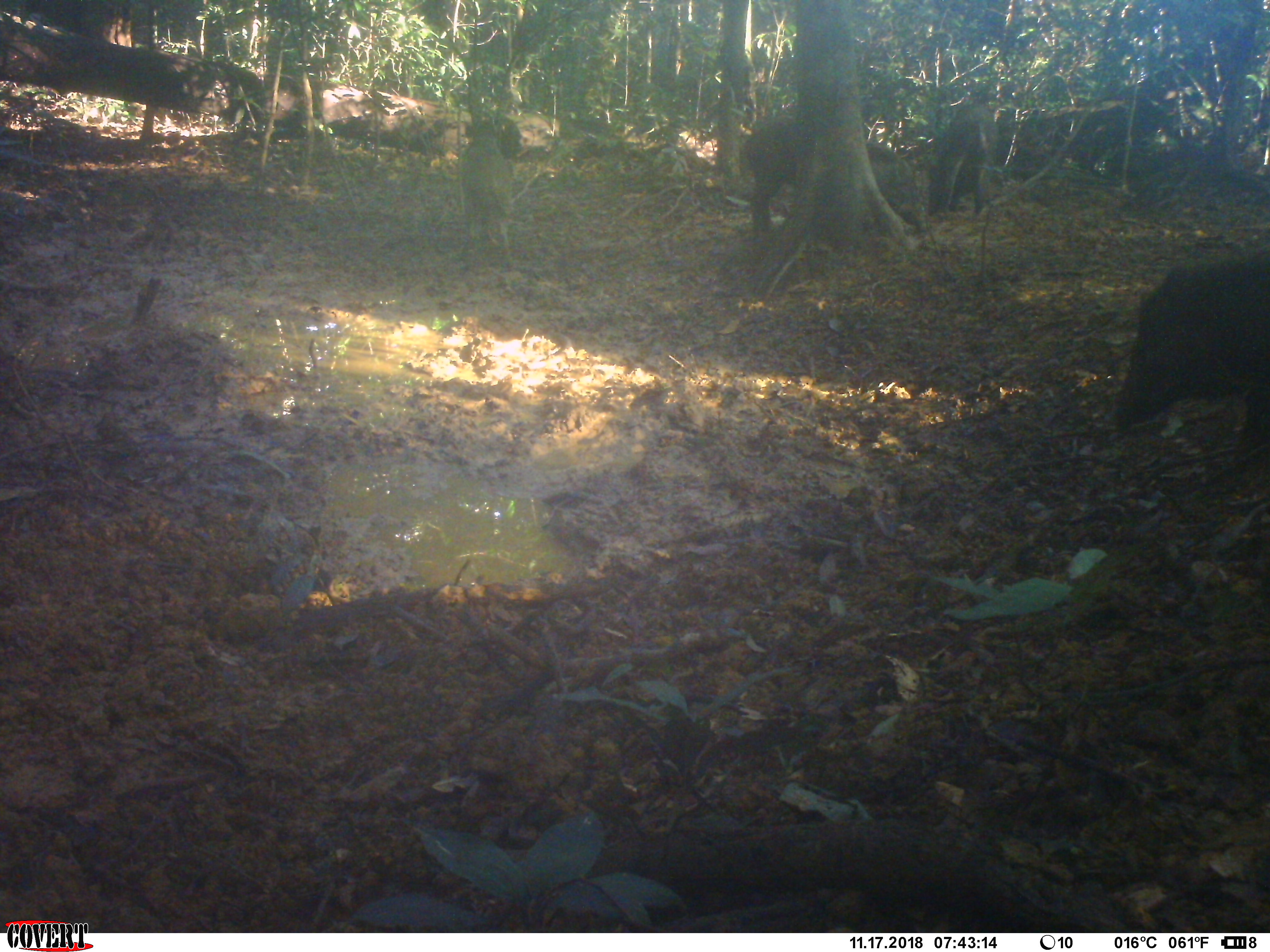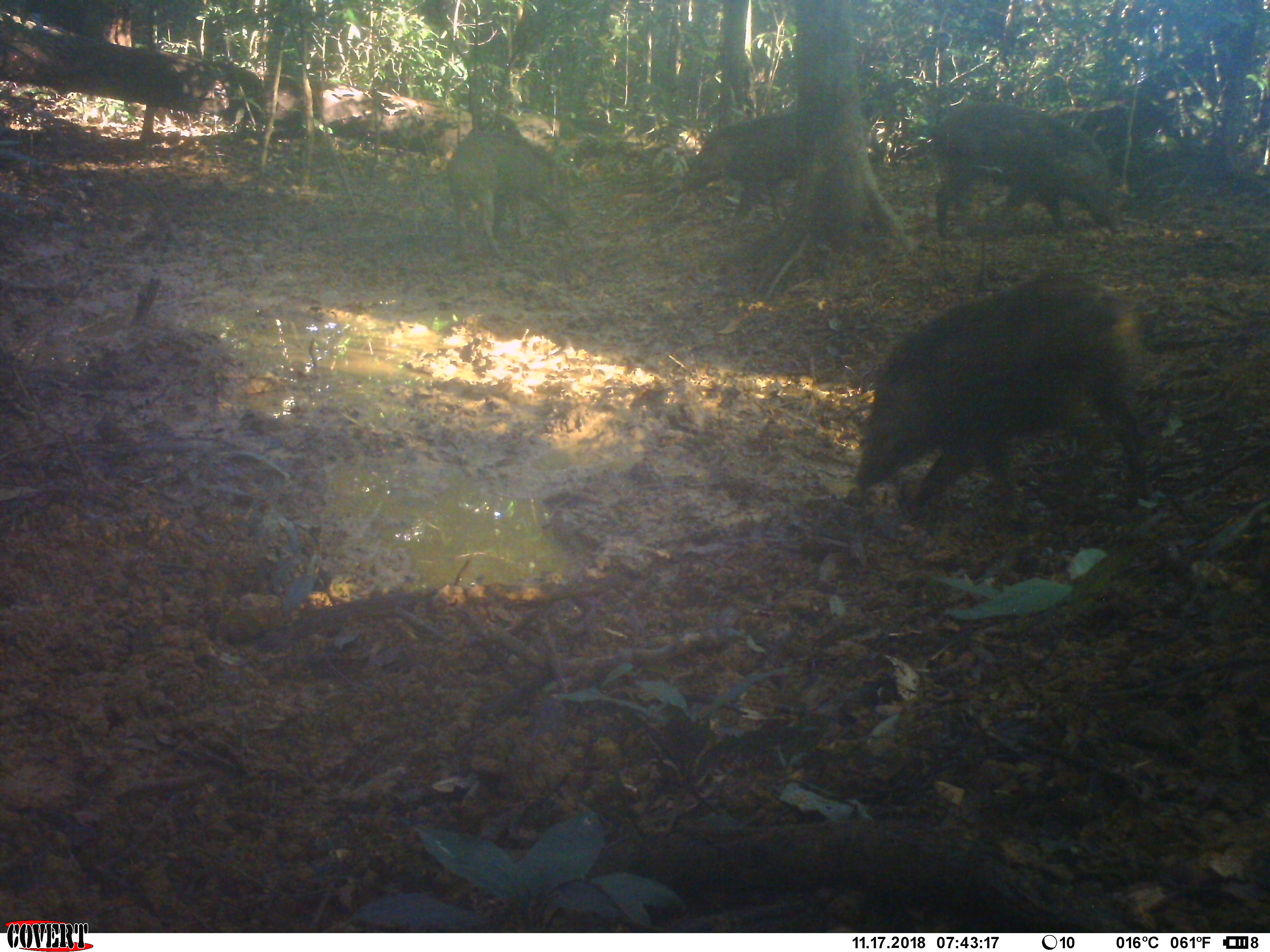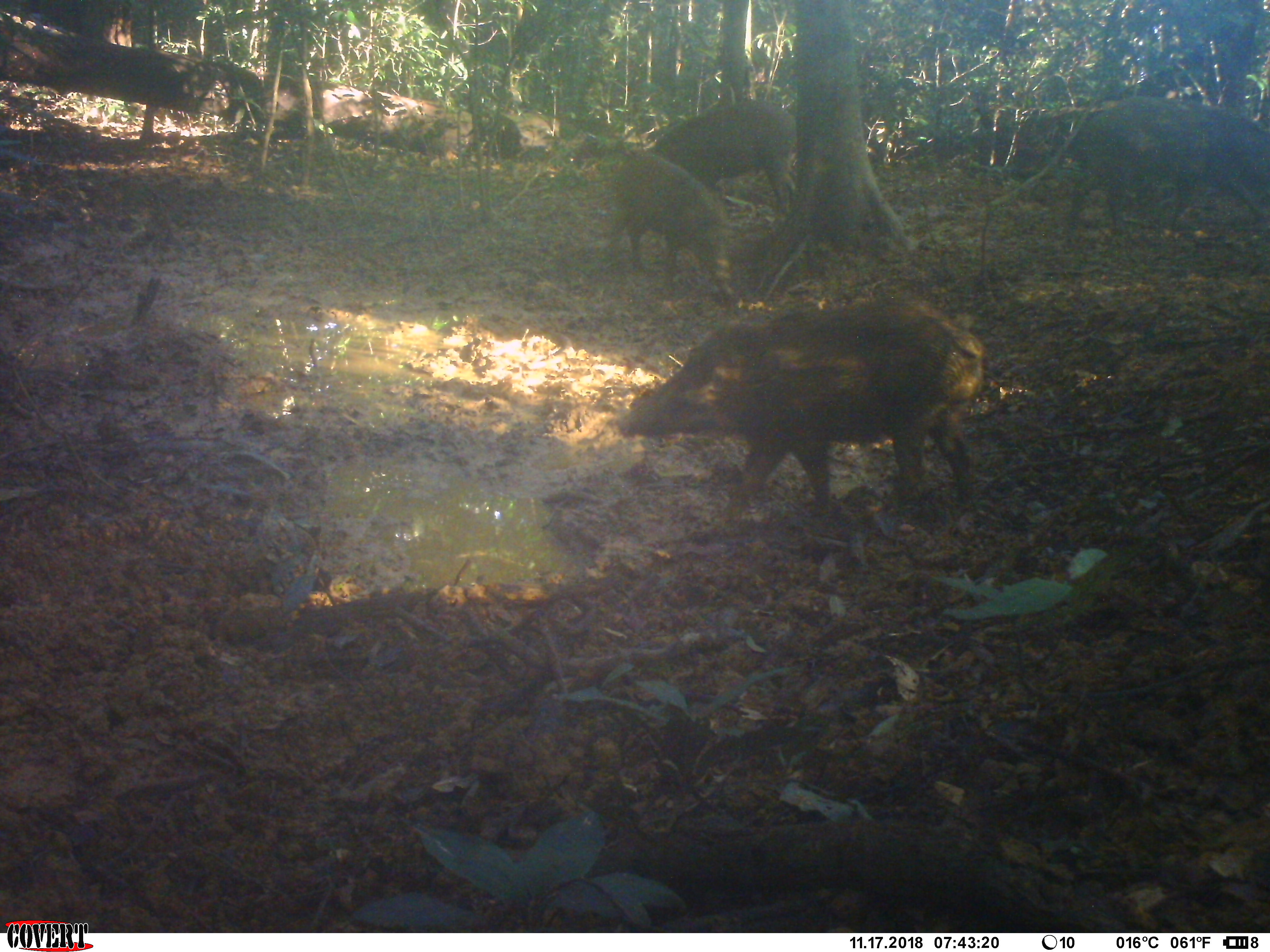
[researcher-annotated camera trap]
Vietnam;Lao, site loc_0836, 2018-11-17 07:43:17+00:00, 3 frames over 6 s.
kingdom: Animalia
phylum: Chordata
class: Mammalia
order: Artiodactyla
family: Suidae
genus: Sus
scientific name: Sus scrofa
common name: eurasian wild pig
Eurasian wild pig (Sus scrofa). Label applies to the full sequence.